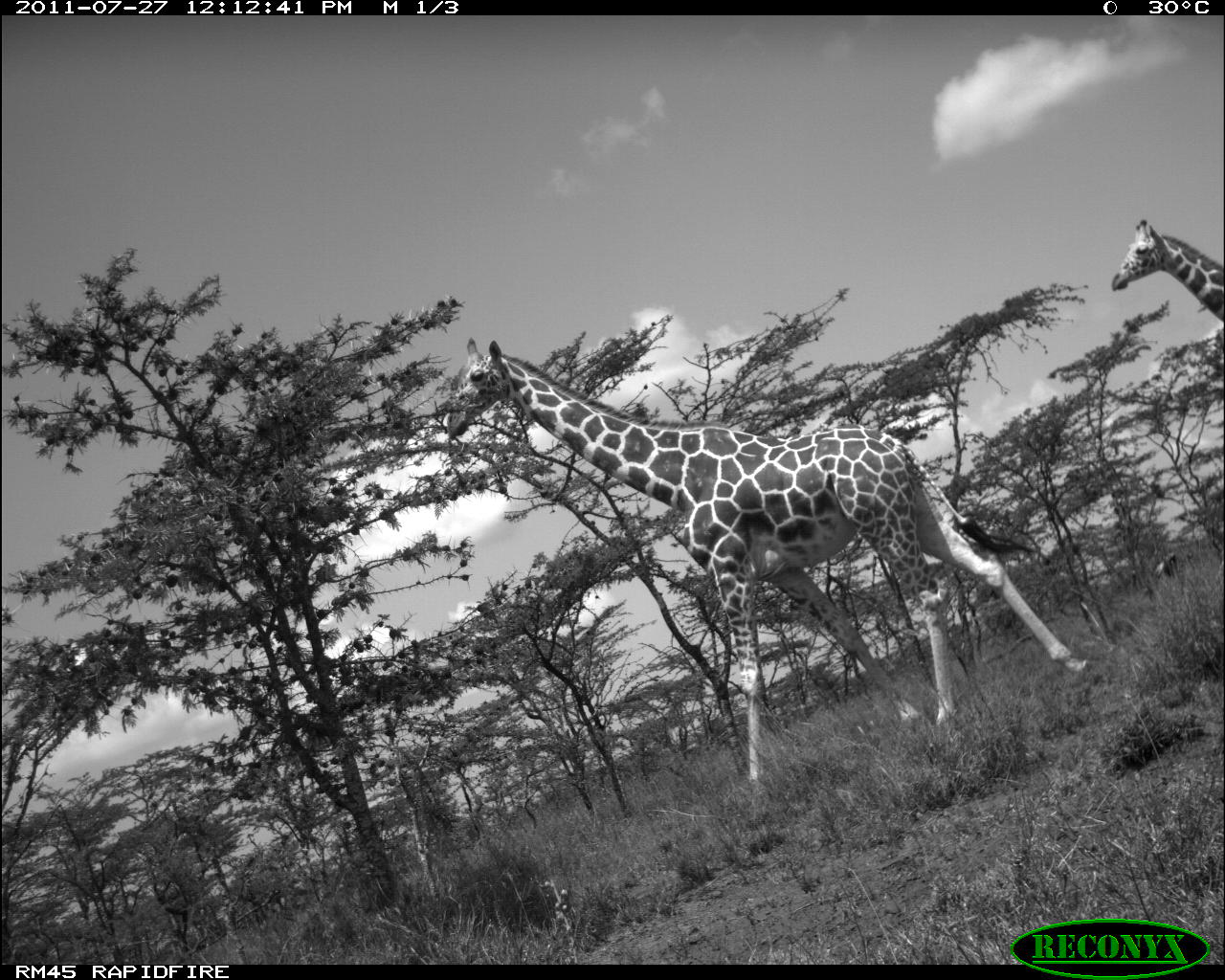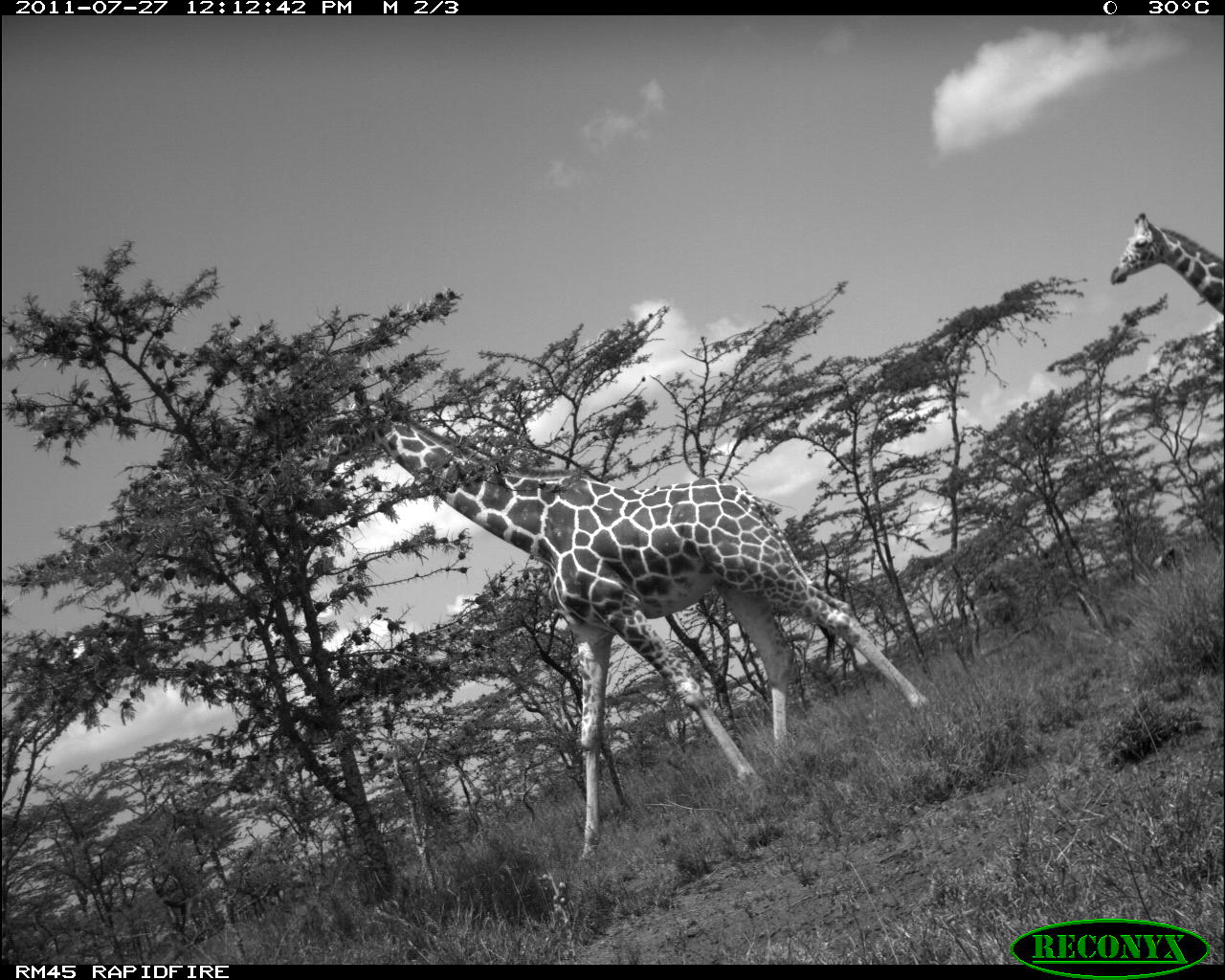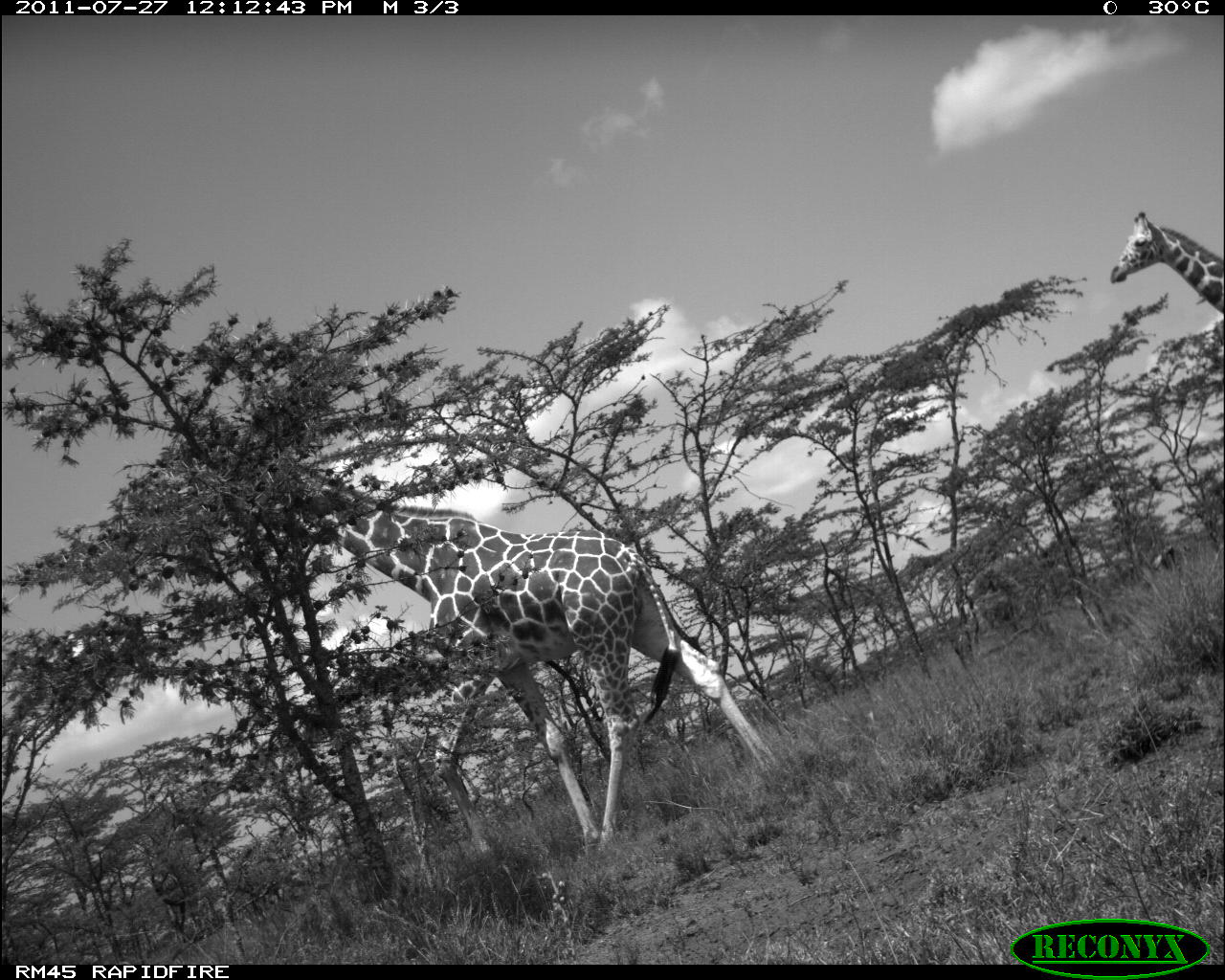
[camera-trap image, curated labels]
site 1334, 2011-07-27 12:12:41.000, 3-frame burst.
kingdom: Animalia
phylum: Chordata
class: Mammalia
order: Artiodactyla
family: Giraffidae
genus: Giraffa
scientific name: Giraffa camelopardalis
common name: giraffe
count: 2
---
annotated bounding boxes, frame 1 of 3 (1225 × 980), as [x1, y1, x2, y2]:
giraffa camelopardalis: [441, 334, 1089, 786]; [1107, 216, 1224, 325]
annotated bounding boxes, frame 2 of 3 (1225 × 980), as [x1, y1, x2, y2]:
giraffa camelopardalis: [317, 384, 931, 860]; [1109, 211, 1224, 313]